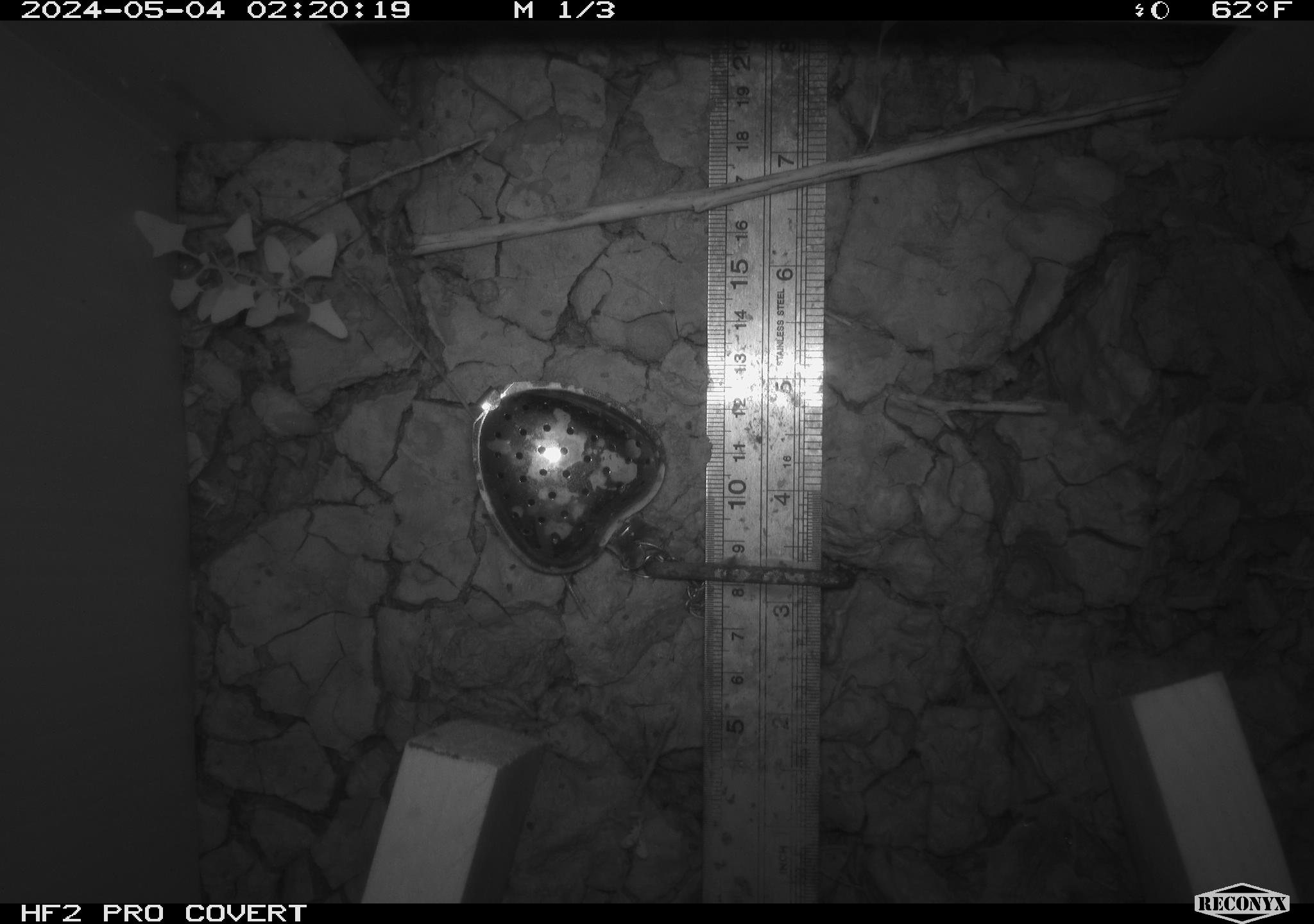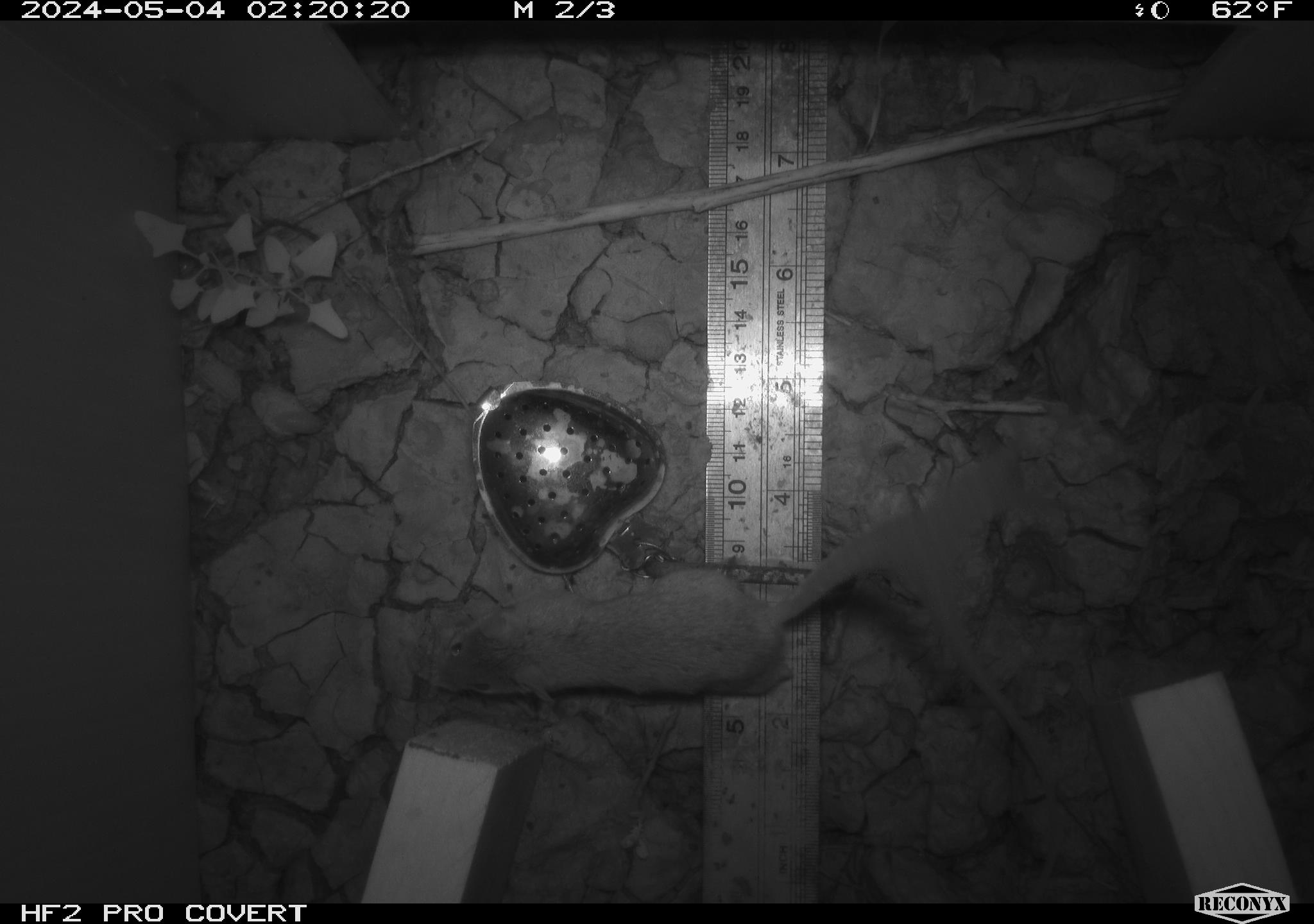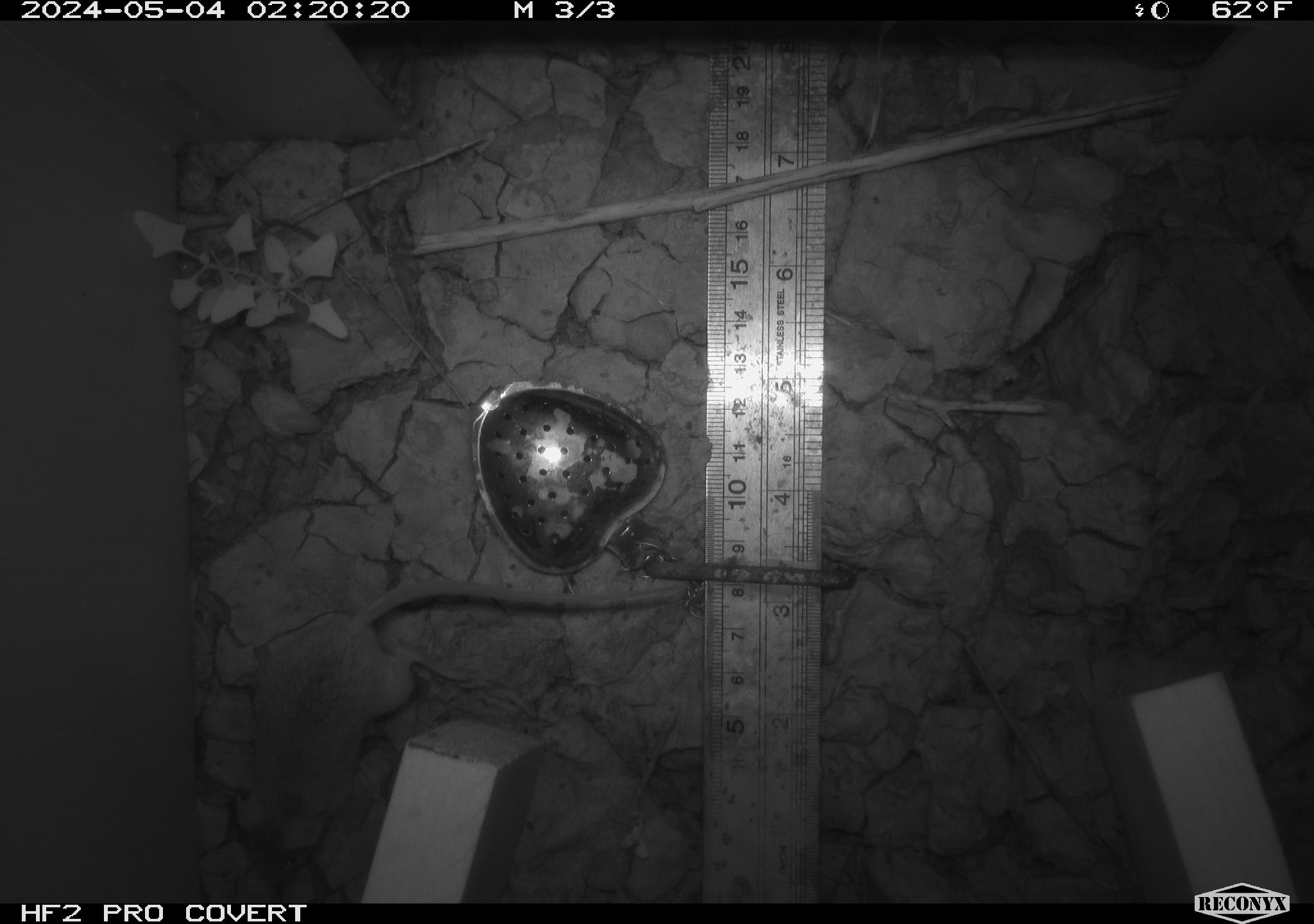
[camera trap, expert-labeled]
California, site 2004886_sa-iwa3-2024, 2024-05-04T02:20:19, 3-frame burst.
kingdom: Animalia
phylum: Chordata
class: Mammalia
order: Rodentia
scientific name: Rodentia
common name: mouse species